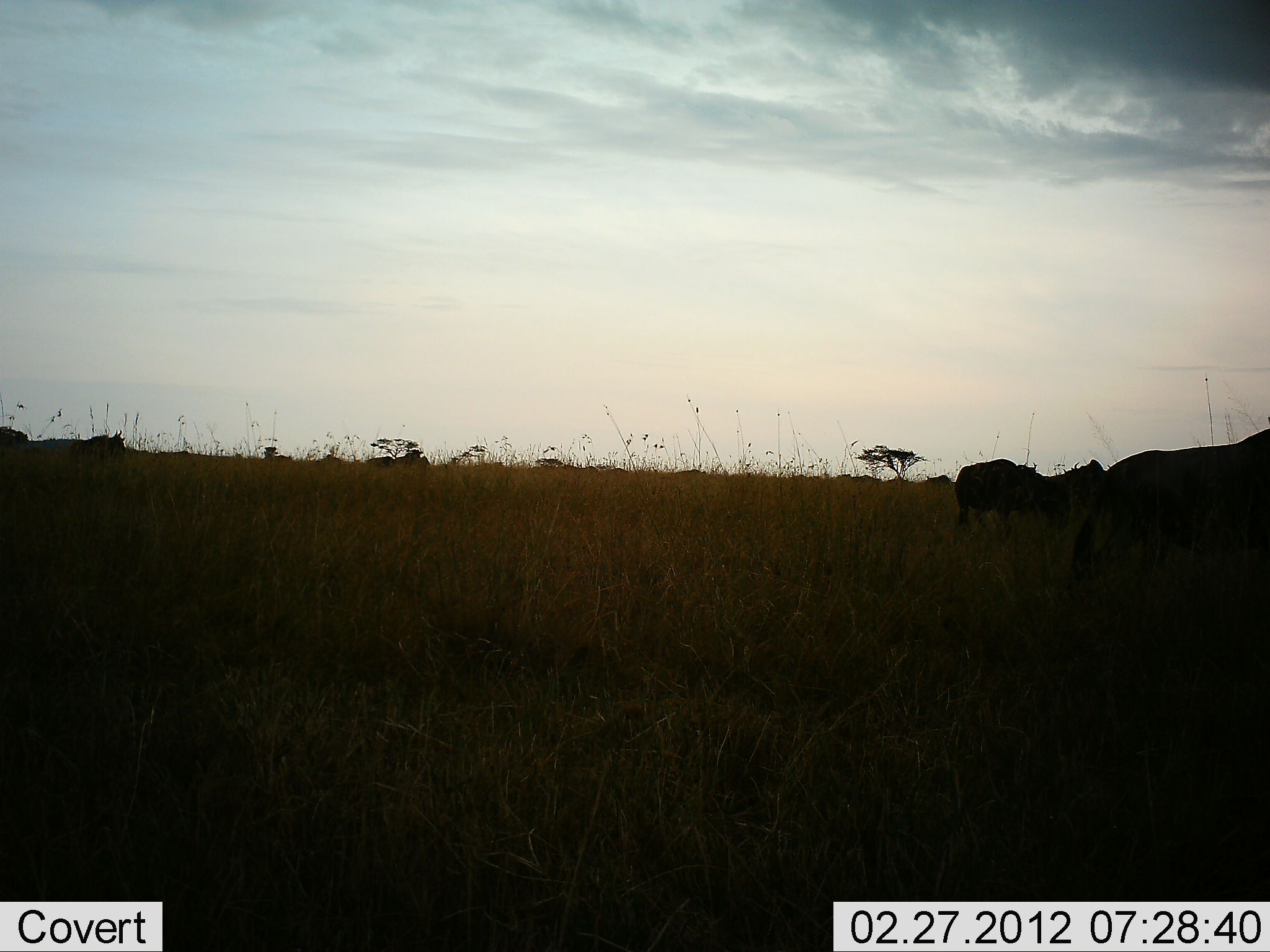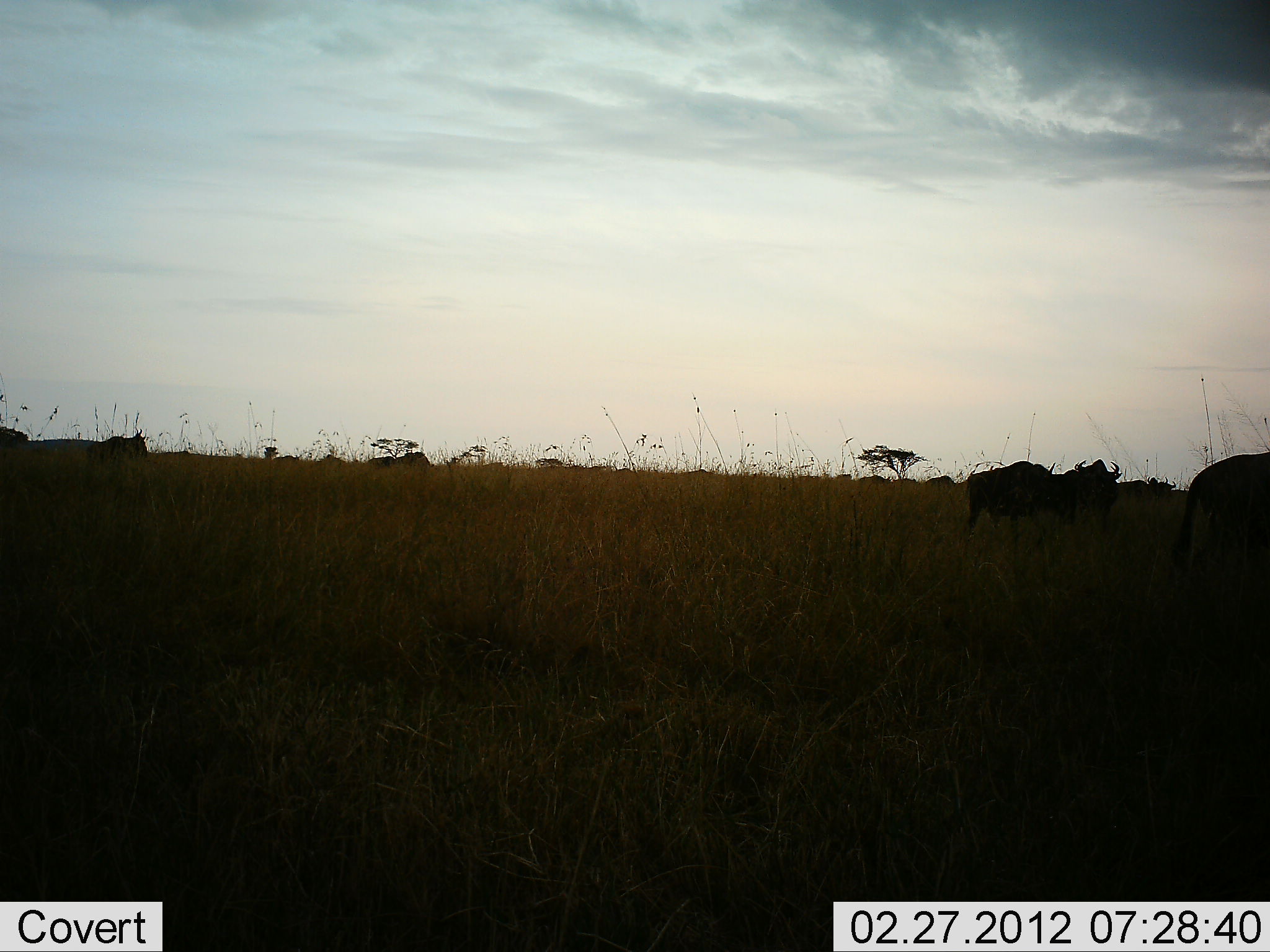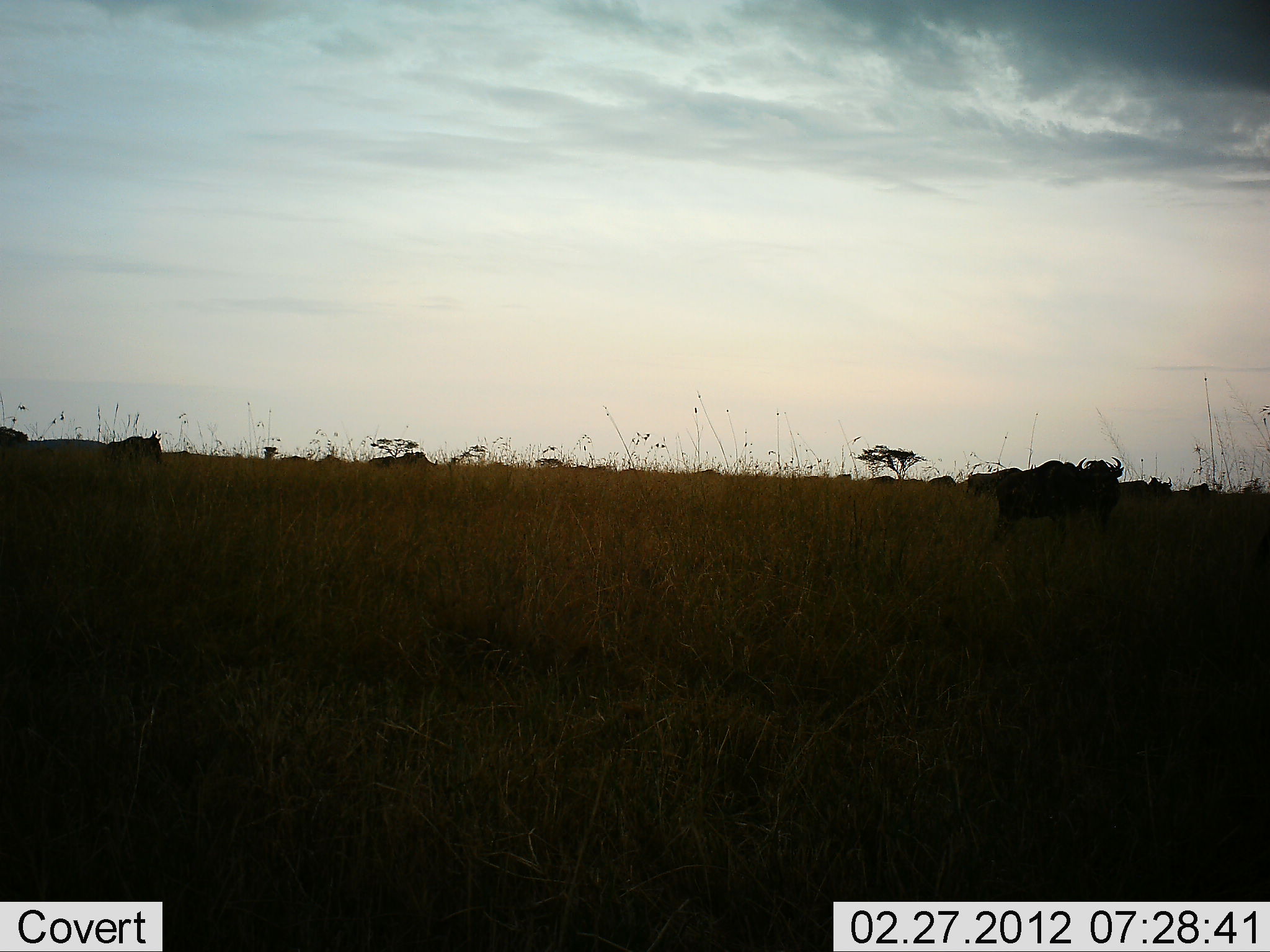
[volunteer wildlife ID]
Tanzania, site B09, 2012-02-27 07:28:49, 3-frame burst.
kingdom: Animalia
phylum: Chordata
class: Mammalia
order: Artiodactyla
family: Bovidae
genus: Connochaetes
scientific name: Connochaetes taurinus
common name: blue wildebeest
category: wildebeest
Wildebeest (blue wildebeest) (Connochaetes taurinus), count 7. Behavior (volunteer vote fractions): standing 17%, resting 0%, moving 91%, interacting 4%. Young present (vote fraction): 0%. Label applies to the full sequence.